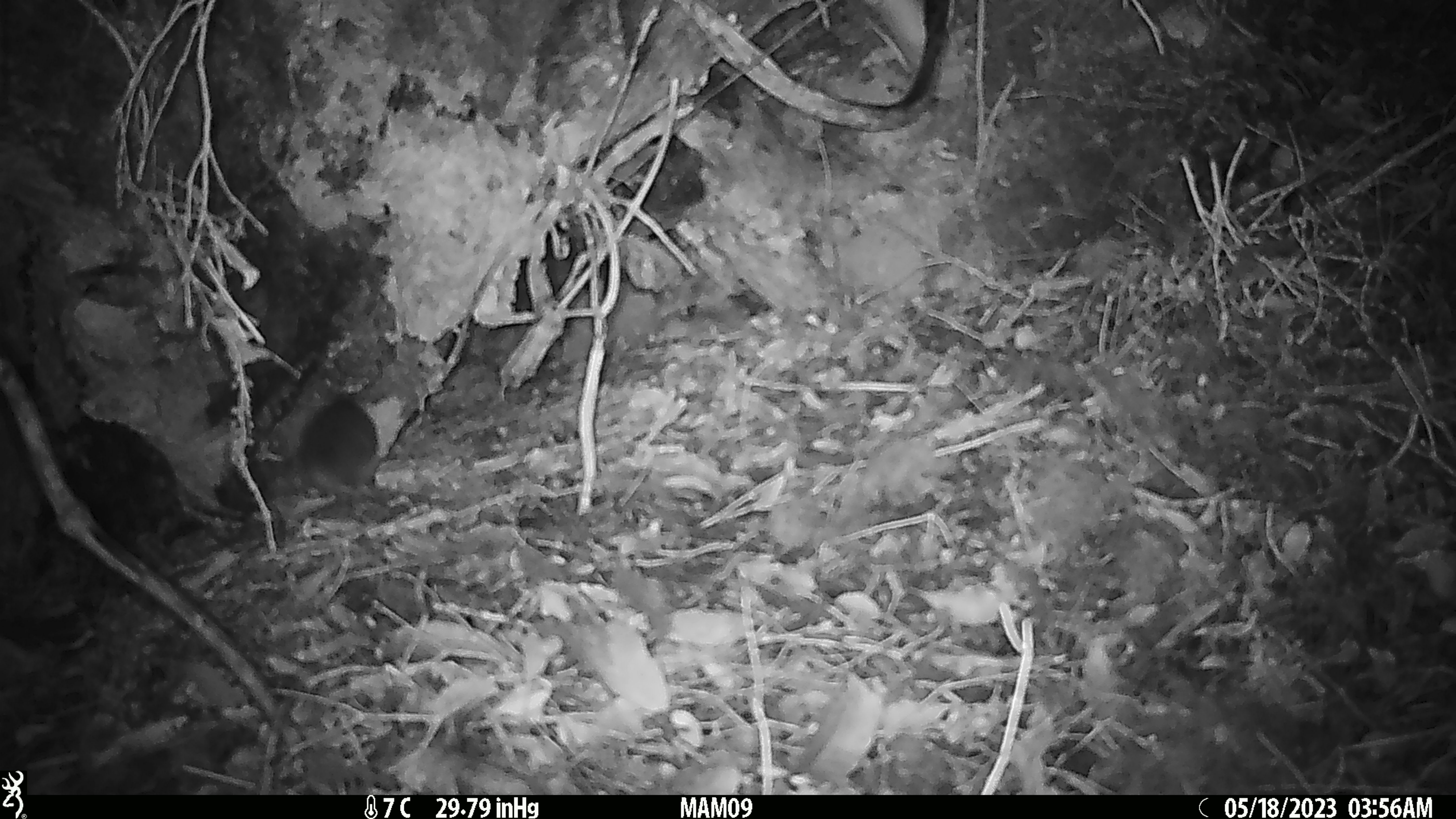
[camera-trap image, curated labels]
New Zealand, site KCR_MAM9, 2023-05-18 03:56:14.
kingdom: Animalia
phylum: Chordata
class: Mammalia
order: Rodentia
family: Muridae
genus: Rattus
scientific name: Rattus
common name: rat